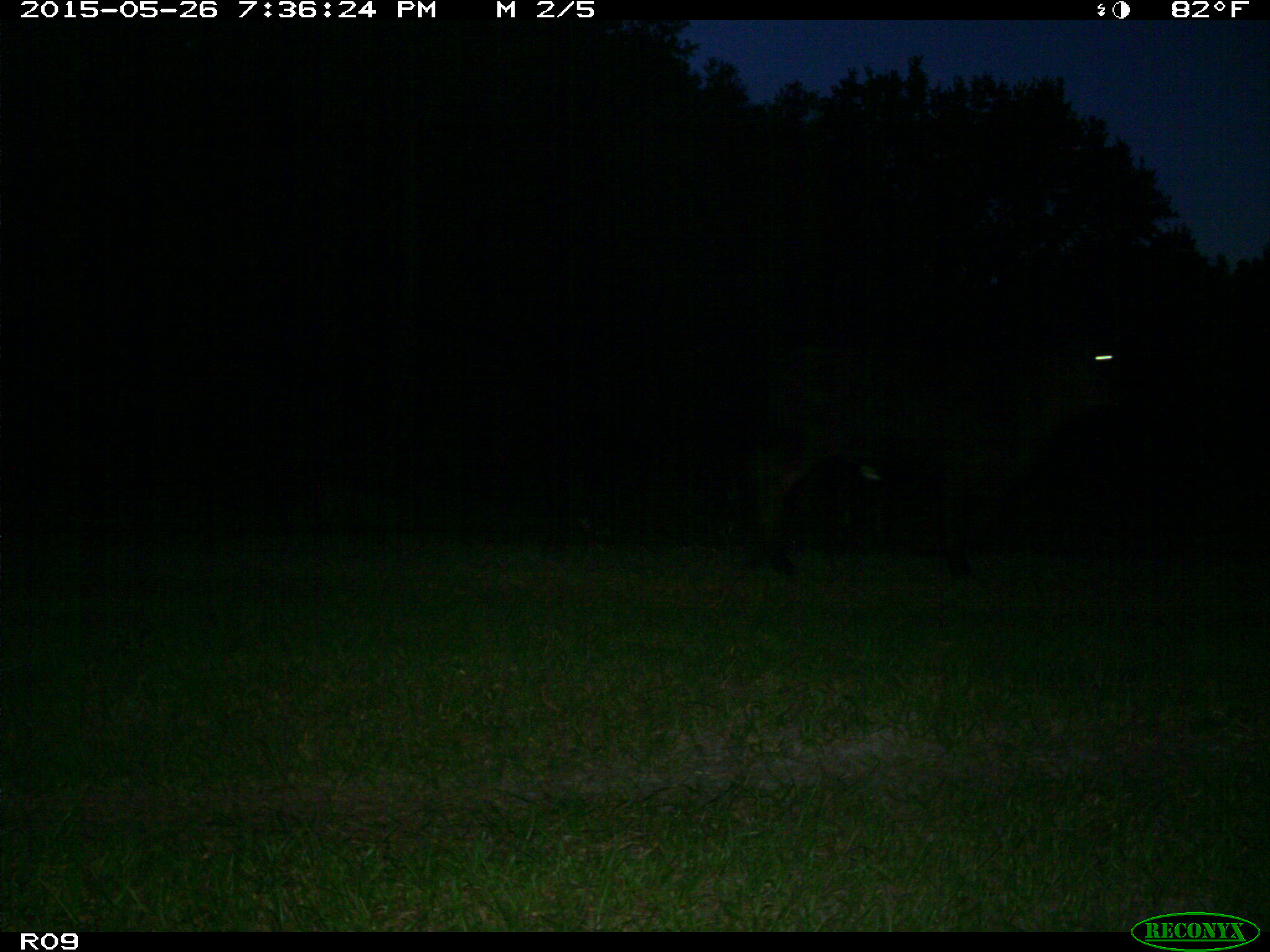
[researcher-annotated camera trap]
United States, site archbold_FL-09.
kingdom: Animalia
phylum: Chordata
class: Mammalia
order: Artiodactyla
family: Bovidae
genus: Bos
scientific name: Bos taurus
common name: domestic cow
Bos taurus (domestic cow).